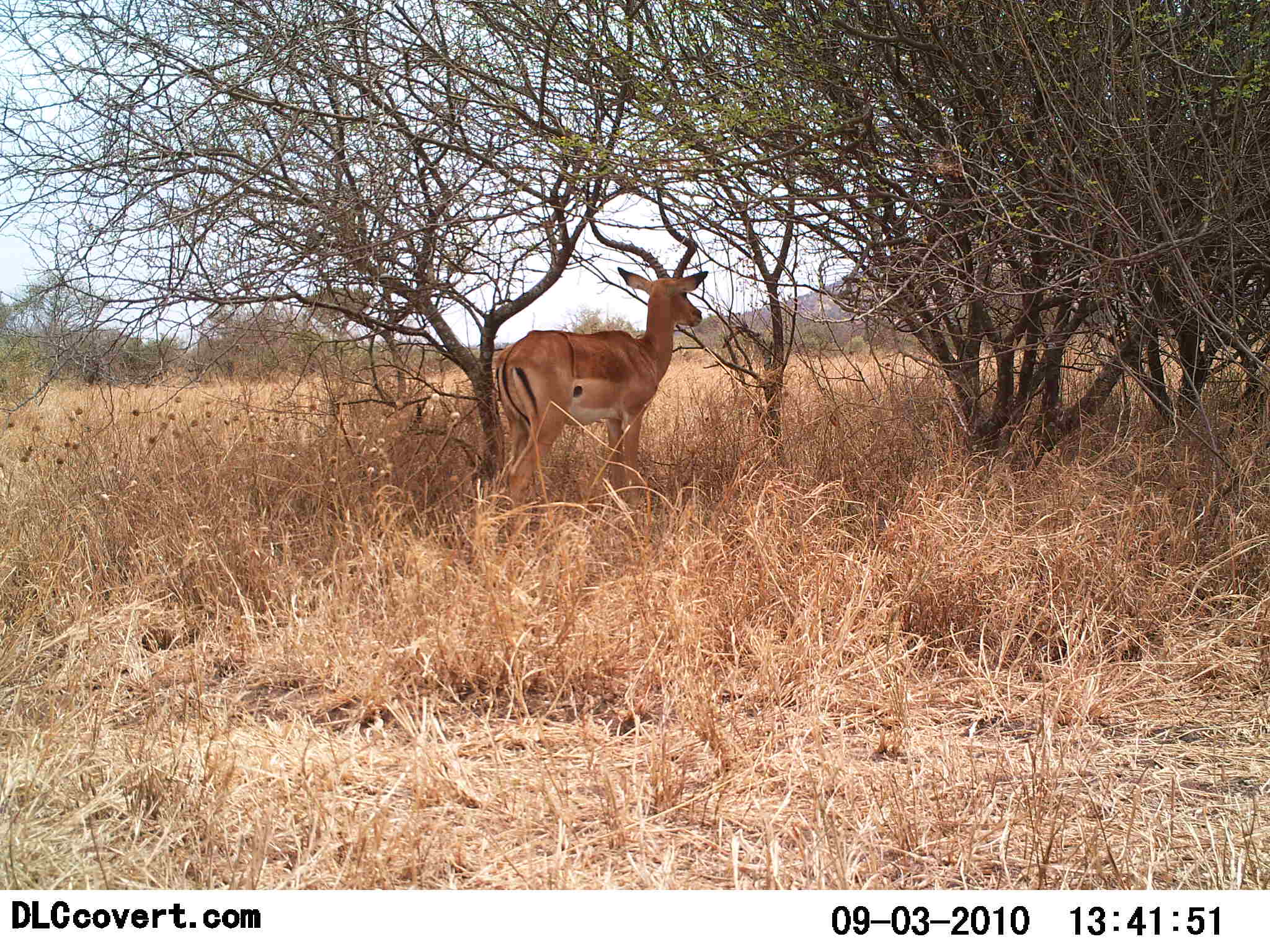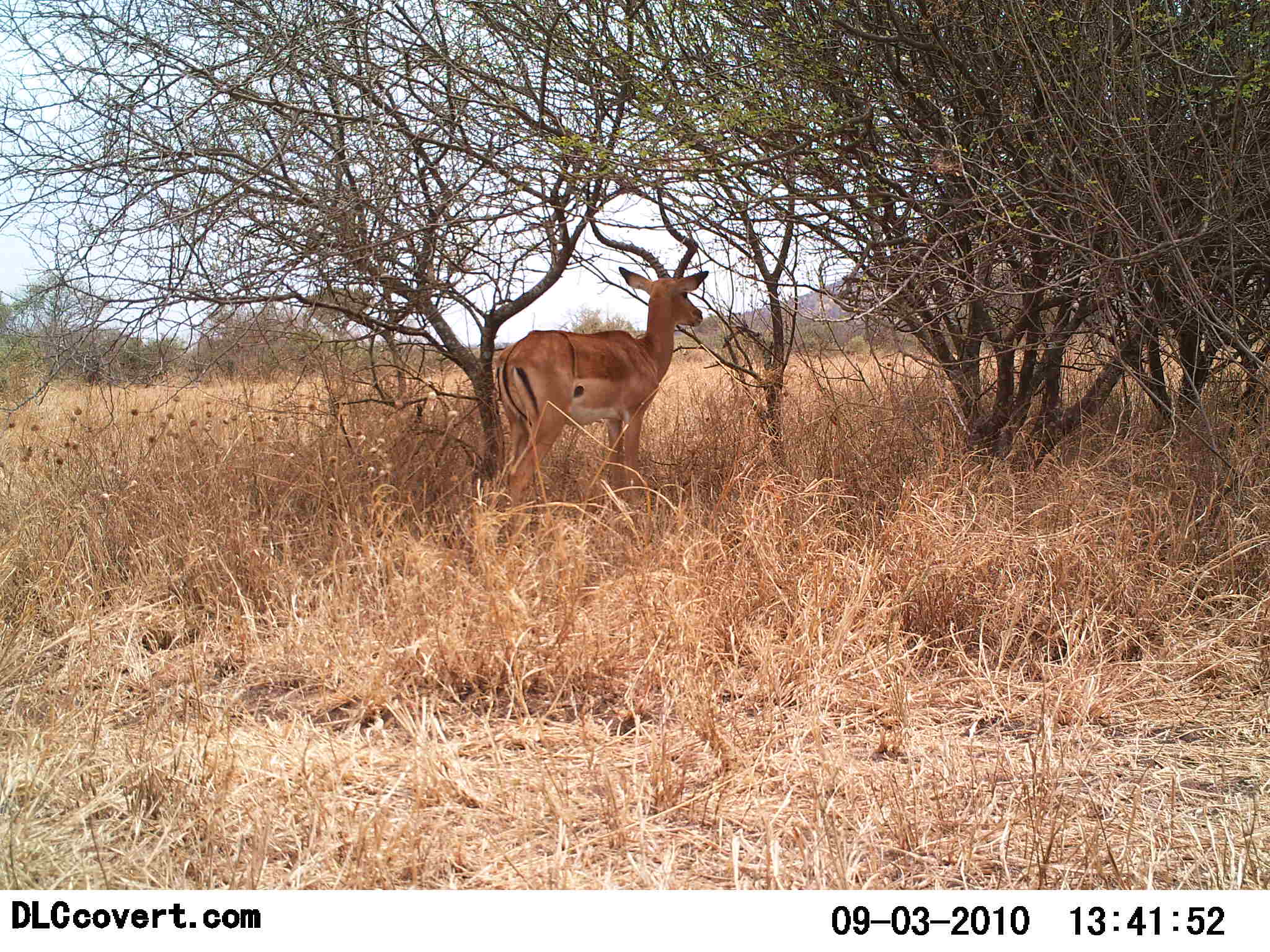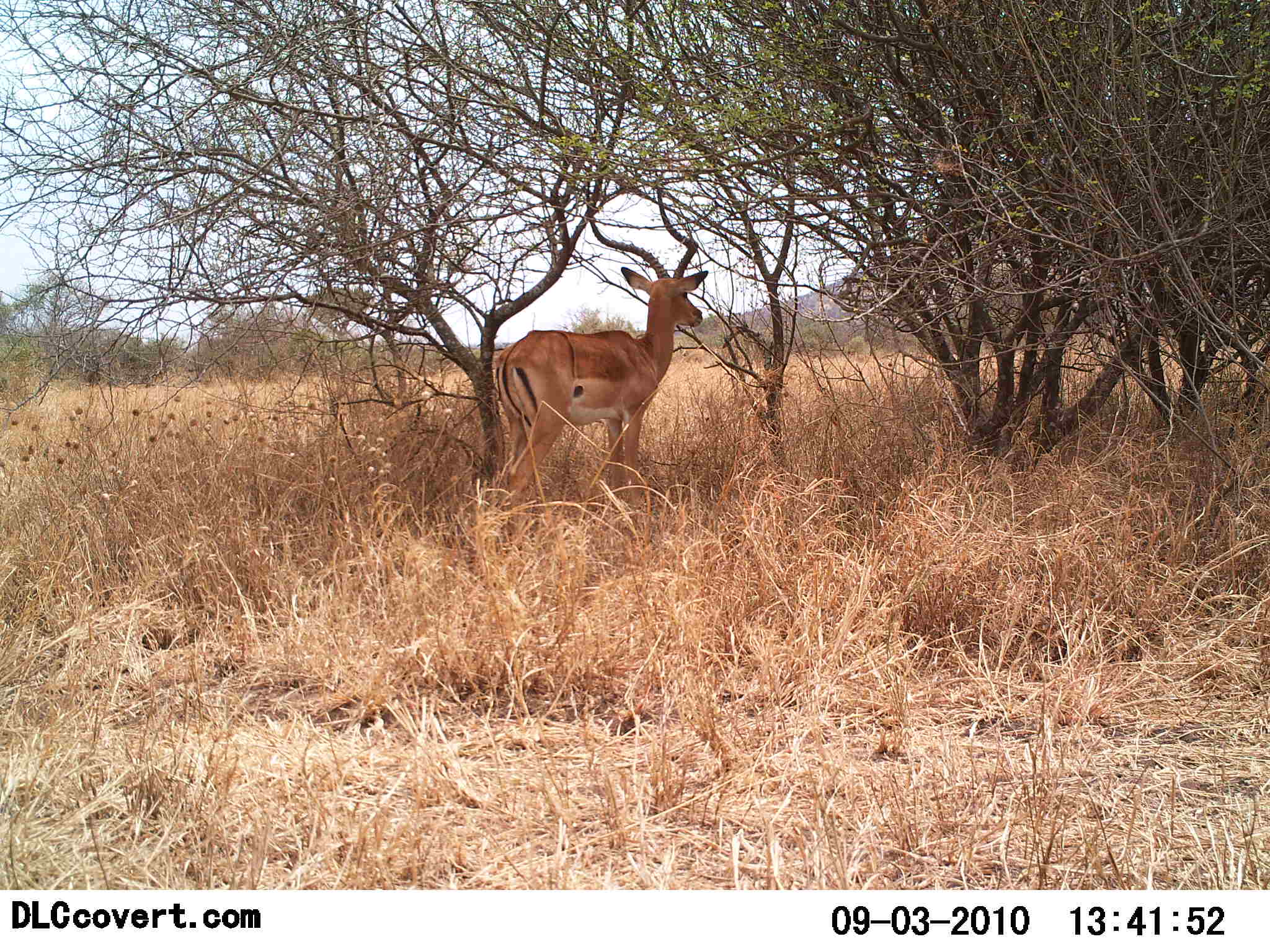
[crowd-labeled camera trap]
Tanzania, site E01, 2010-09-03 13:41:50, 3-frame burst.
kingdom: Animalia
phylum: Chordata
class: Mammalia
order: Artiodactyla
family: Bovidae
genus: Aepyceros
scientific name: Aepyceros melampus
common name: impala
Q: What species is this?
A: Impala (Aepyceros melampus).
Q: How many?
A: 1.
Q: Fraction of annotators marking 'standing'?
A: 100%.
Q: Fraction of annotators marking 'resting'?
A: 0%.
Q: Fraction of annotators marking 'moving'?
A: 0%.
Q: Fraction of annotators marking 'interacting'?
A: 0%.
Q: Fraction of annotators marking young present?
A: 0%.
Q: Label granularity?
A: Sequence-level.